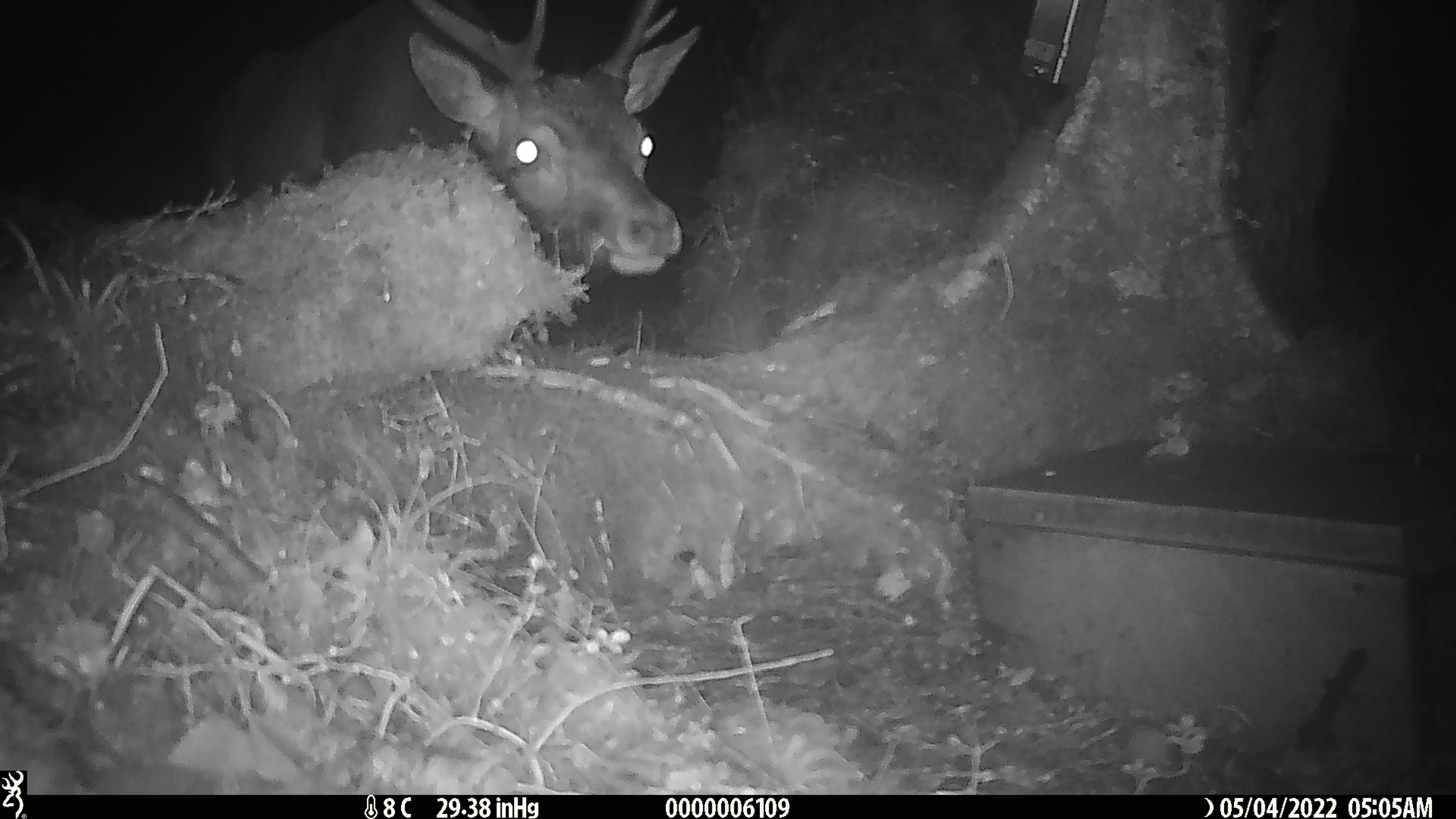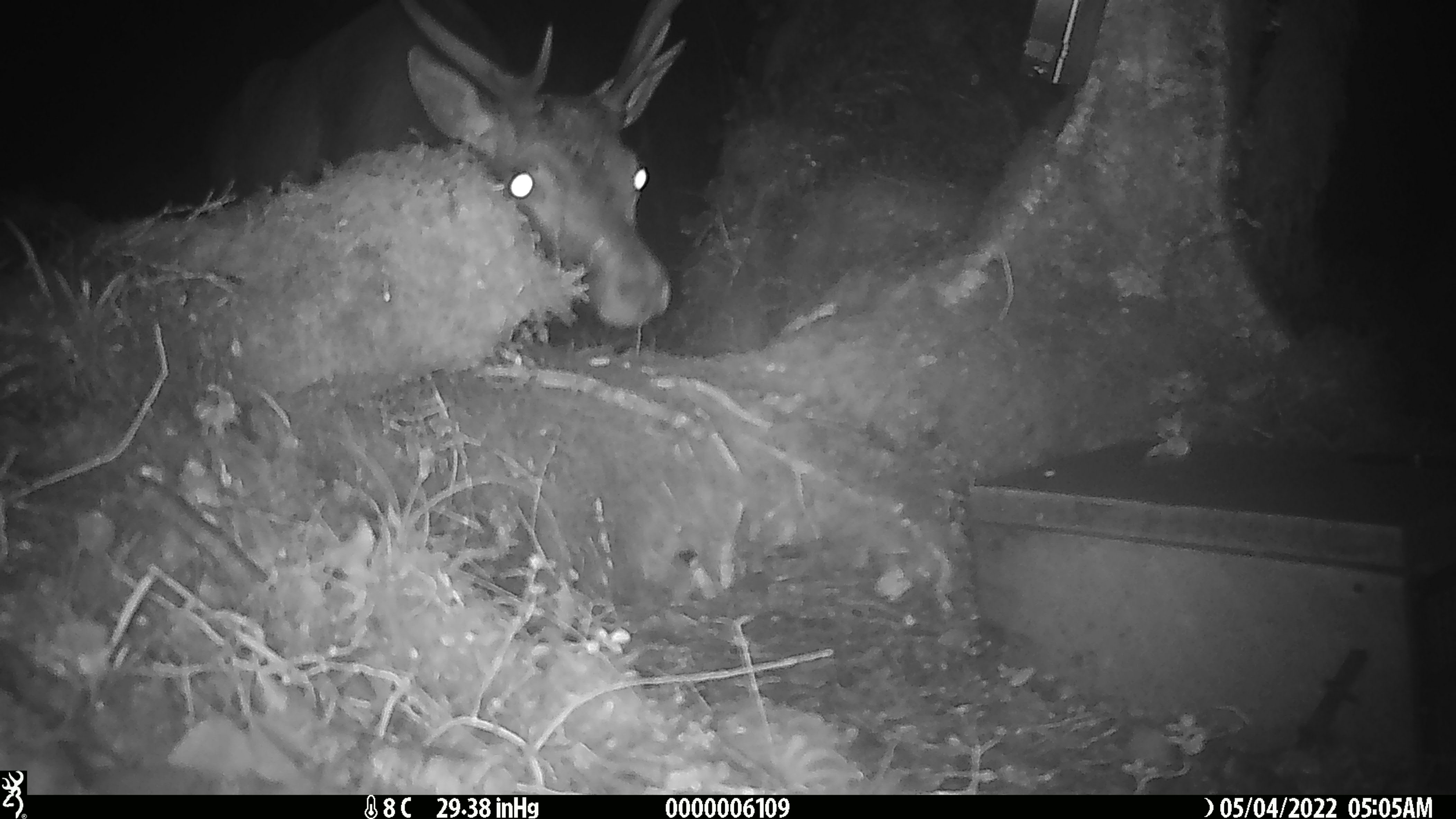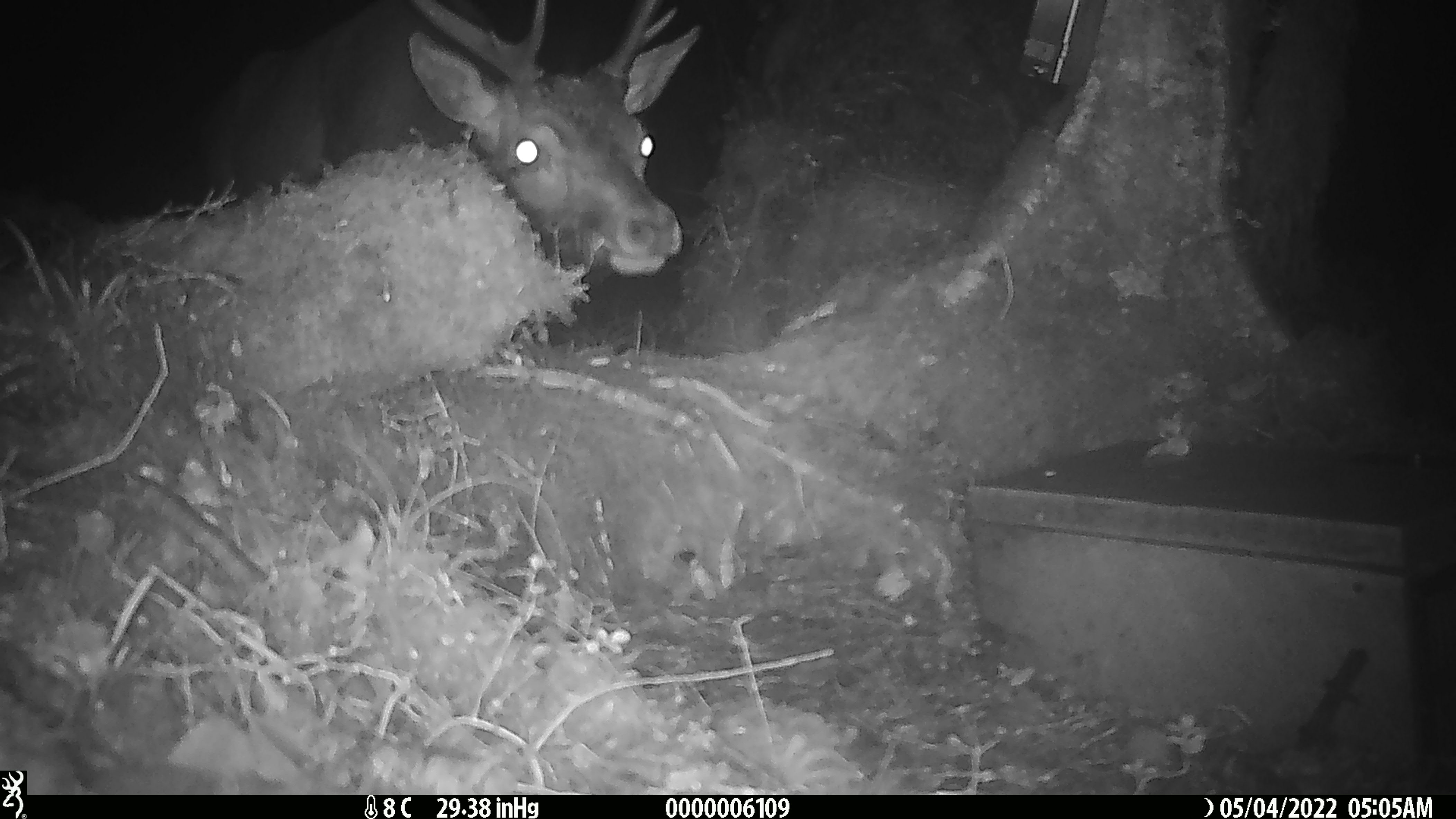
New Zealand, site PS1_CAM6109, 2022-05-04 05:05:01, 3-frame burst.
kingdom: Animalia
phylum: Chordata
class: Mammalia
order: Artiodactyla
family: Cervidae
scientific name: Cervidae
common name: deer